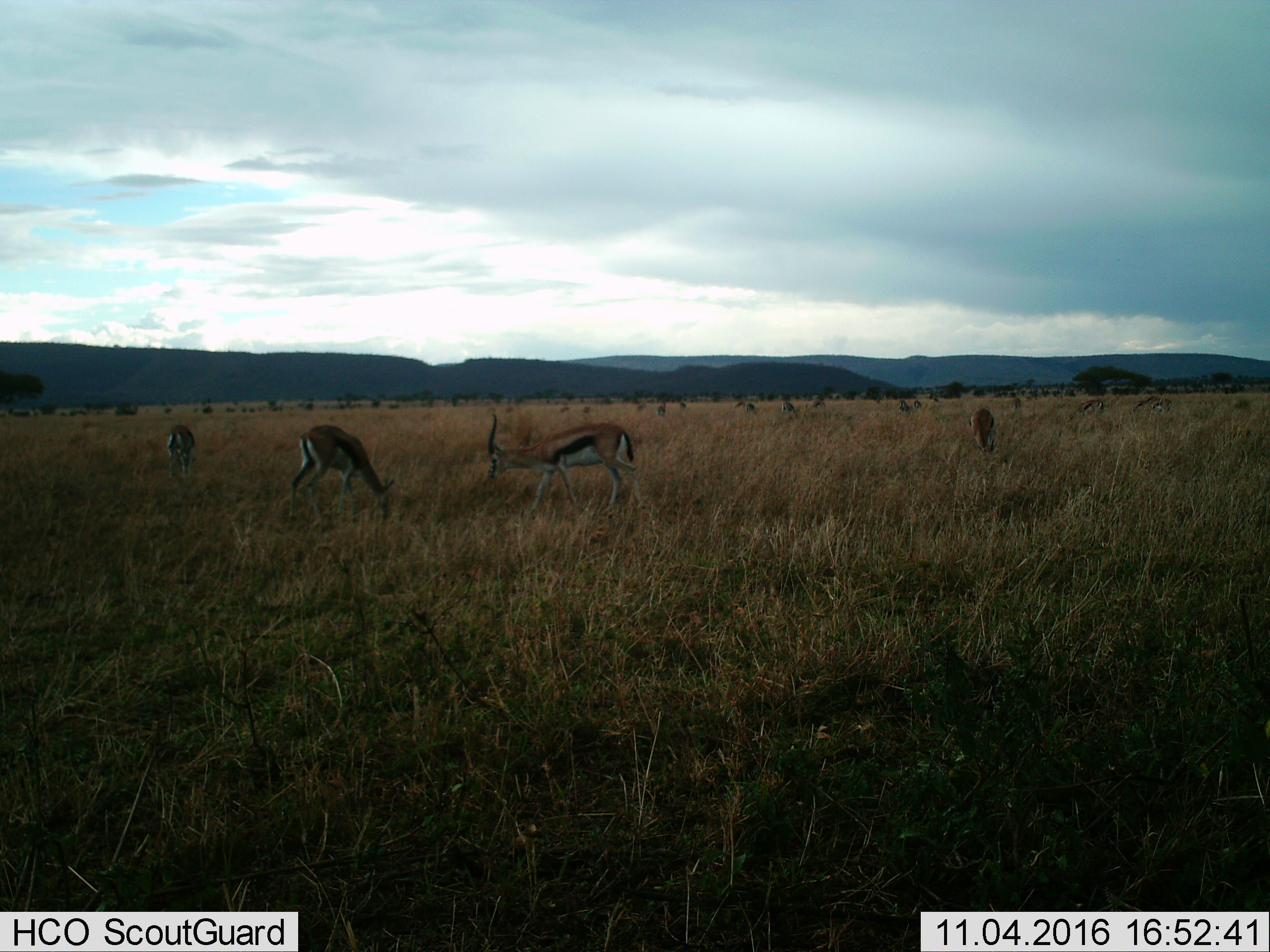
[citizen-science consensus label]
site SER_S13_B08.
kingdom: Animalia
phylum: Chordata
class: Mammalia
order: Artiodactyla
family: Bovidae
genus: Eudorcas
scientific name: Eudorcas thomsonii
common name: thomson's gazelle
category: gazellethomsons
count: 11-50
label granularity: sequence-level